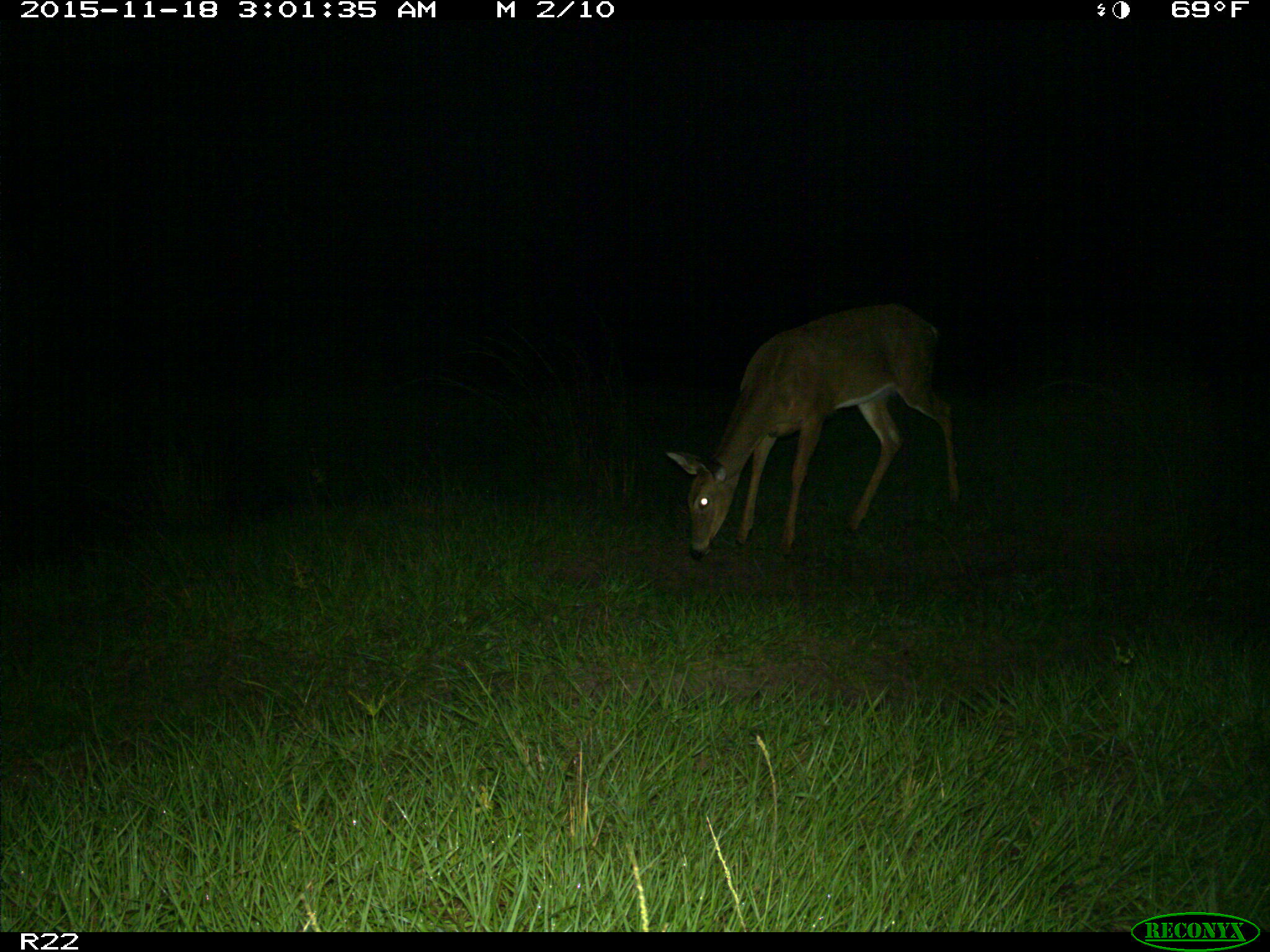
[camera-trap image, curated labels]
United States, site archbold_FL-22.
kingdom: Animalia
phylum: Chordata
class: Mammalia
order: Artiodactyla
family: Cervidae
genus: Odocoileus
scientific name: Odocoileus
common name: deer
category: unidentified deer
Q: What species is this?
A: Unidentified deer (deer) (Odocoileus).